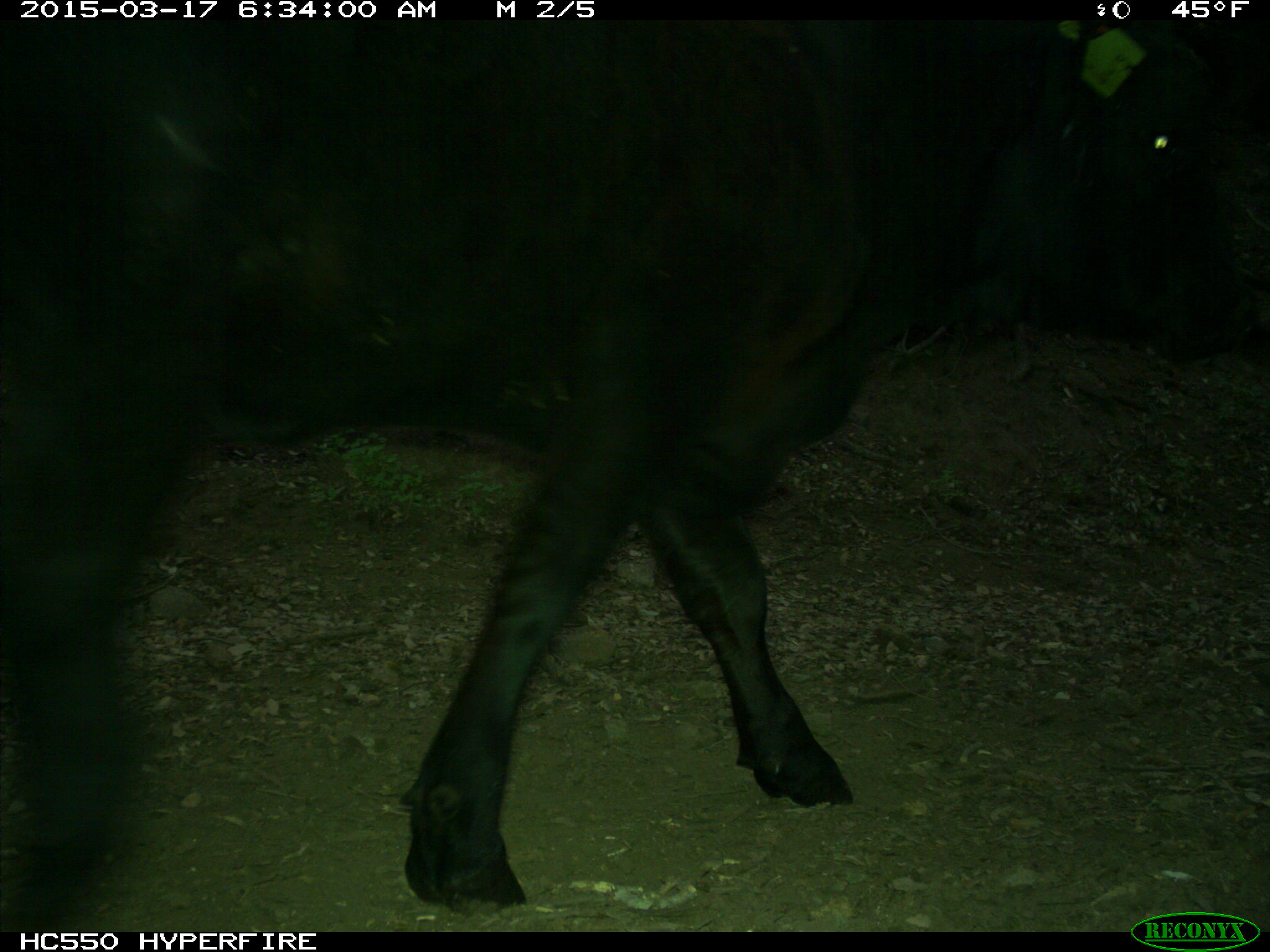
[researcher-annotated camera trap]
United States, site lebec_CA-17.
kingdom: Animalia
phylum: Chordata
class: Mammalia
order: Artiodactyla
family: Bovidae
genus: Bos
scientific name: Bos taurus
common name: domestic cow